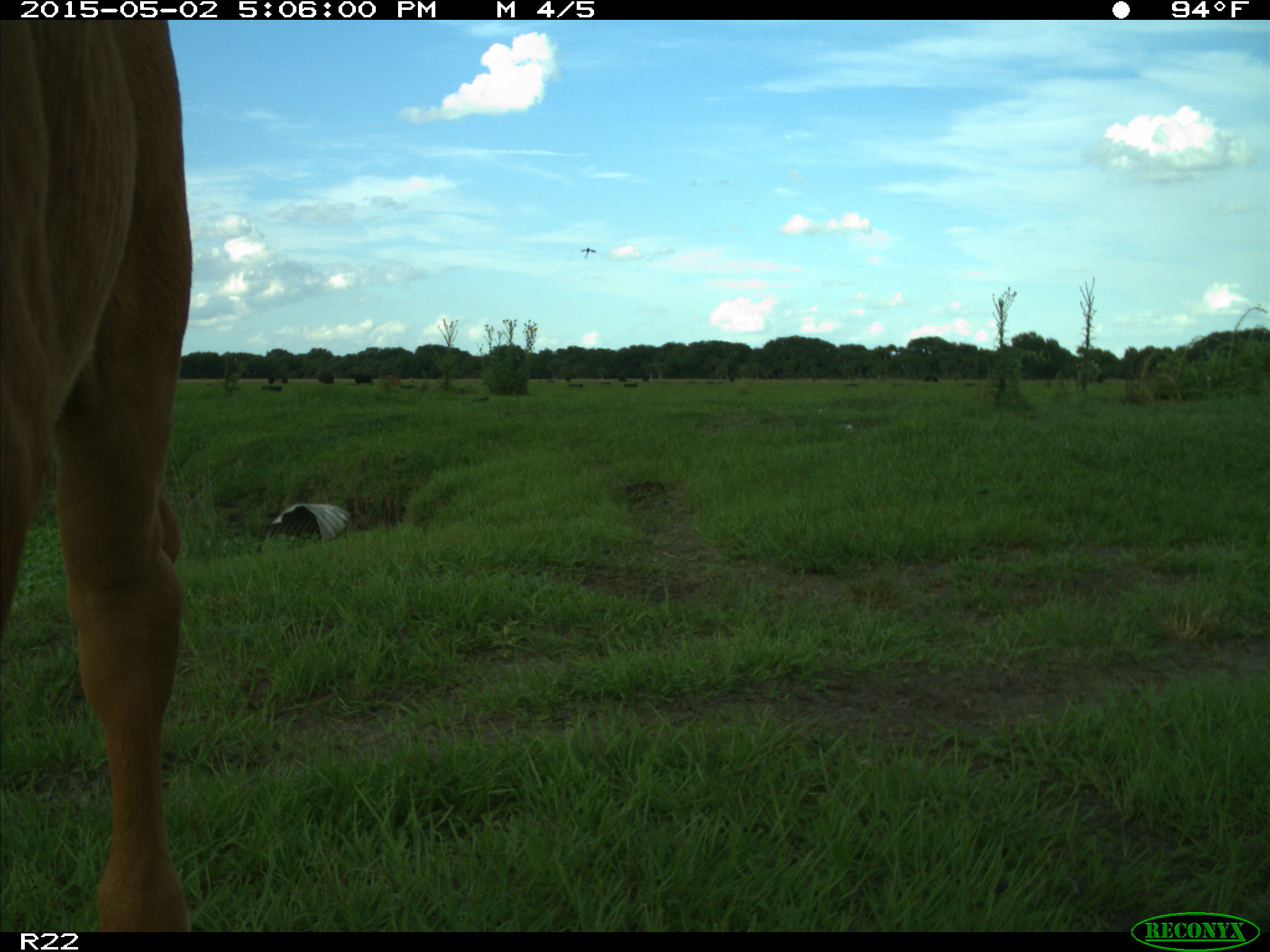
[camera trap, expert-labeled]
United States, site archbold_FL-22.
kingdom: Animalia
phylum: Chordata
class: Mammalia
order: Artiodactyla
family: Bovidae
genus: Bos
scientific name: Bos taurus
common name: domestic cow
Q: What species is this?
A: Bos taurus (domestic cow).